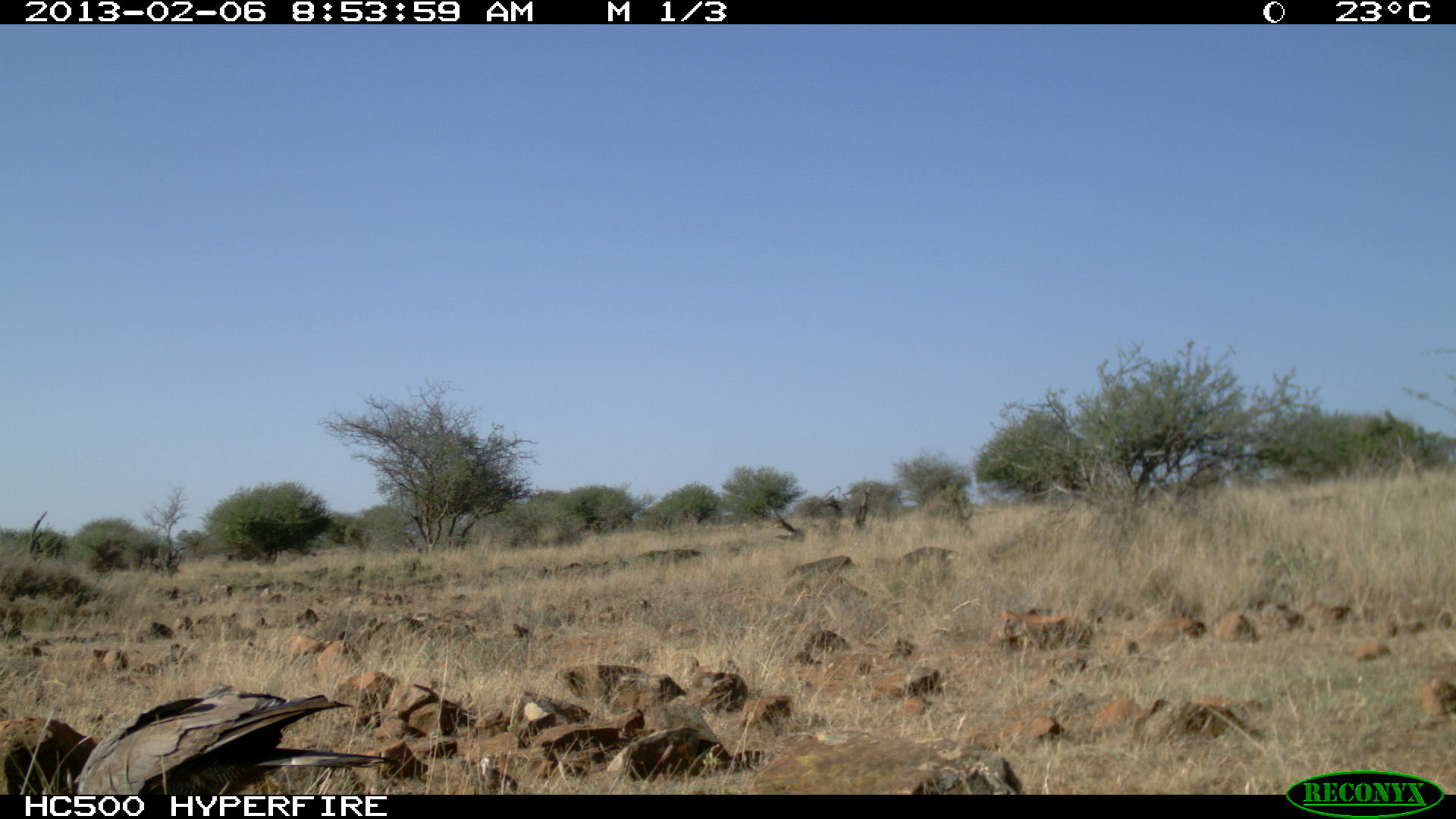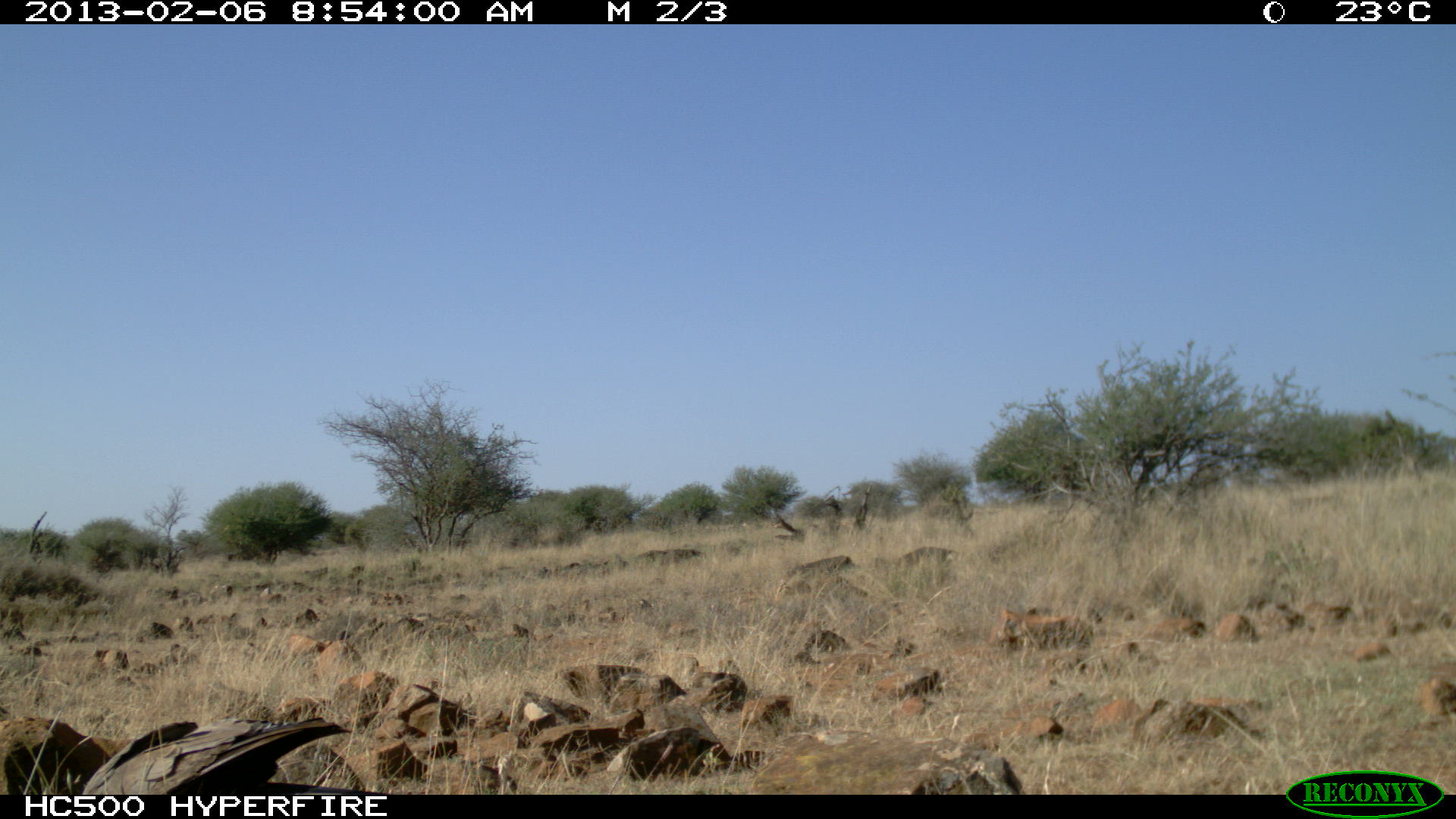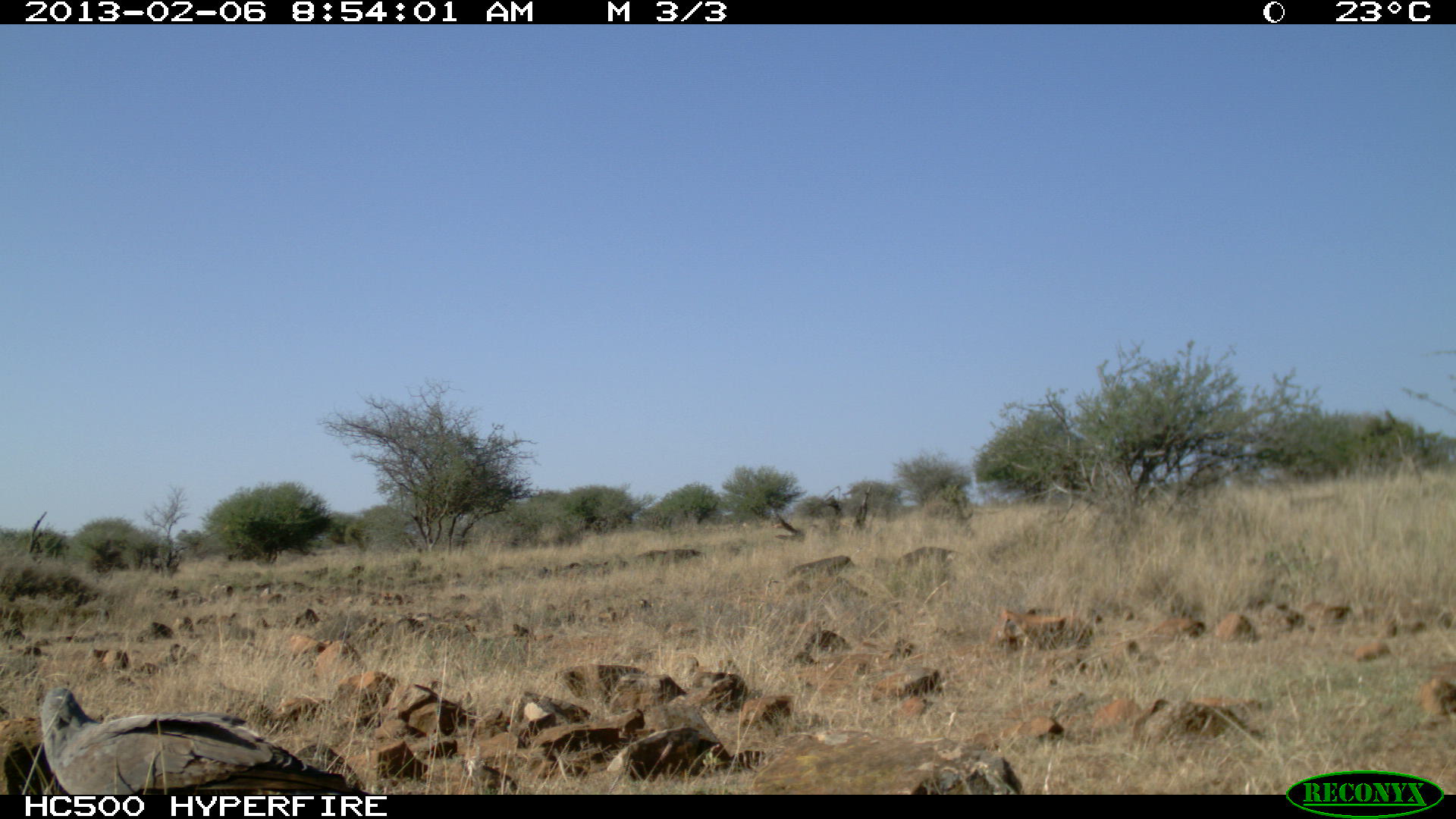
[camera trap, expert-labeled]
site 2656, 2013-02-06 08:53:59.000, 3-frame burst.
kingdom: Animalia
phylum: Chordata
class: Aves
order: Columbiformes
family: Columbidae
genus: Streptopelia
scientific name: Streptopelia senegalensis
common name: laughing dove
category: streptopilia senegalensis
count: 1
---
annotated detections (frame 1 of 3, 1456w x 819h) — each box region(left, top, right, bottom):
streptopilia senegalensis: region(73, 684, 402, 794)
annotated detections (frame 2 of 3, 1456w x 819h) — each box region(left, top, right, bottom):
streptopilia senegalensis: region(81, 717, 354, 796)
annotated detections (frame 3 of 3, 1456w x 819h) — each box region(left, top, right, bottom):
streptopilia senegalensis: region(40, 680, 352, 795)